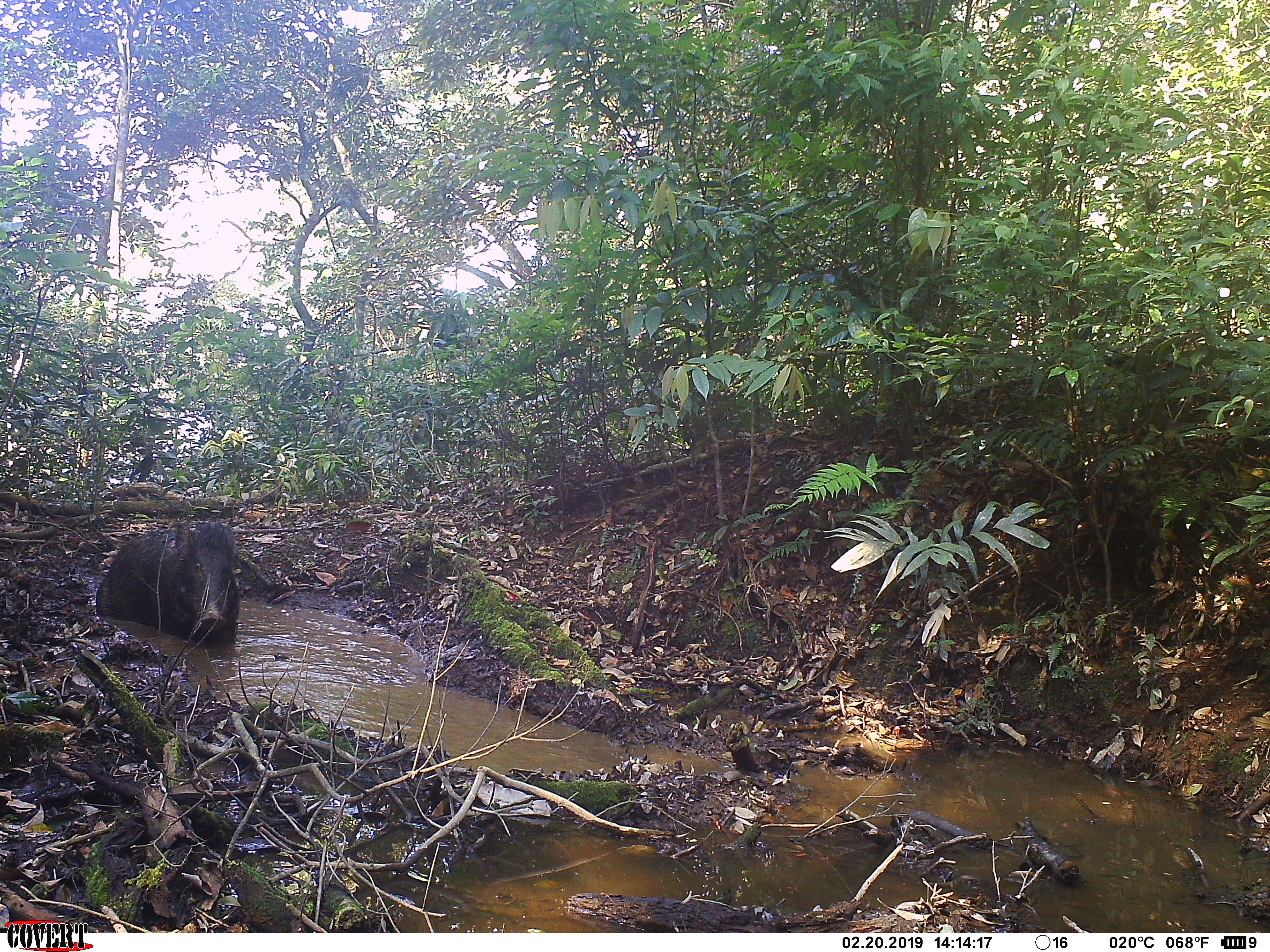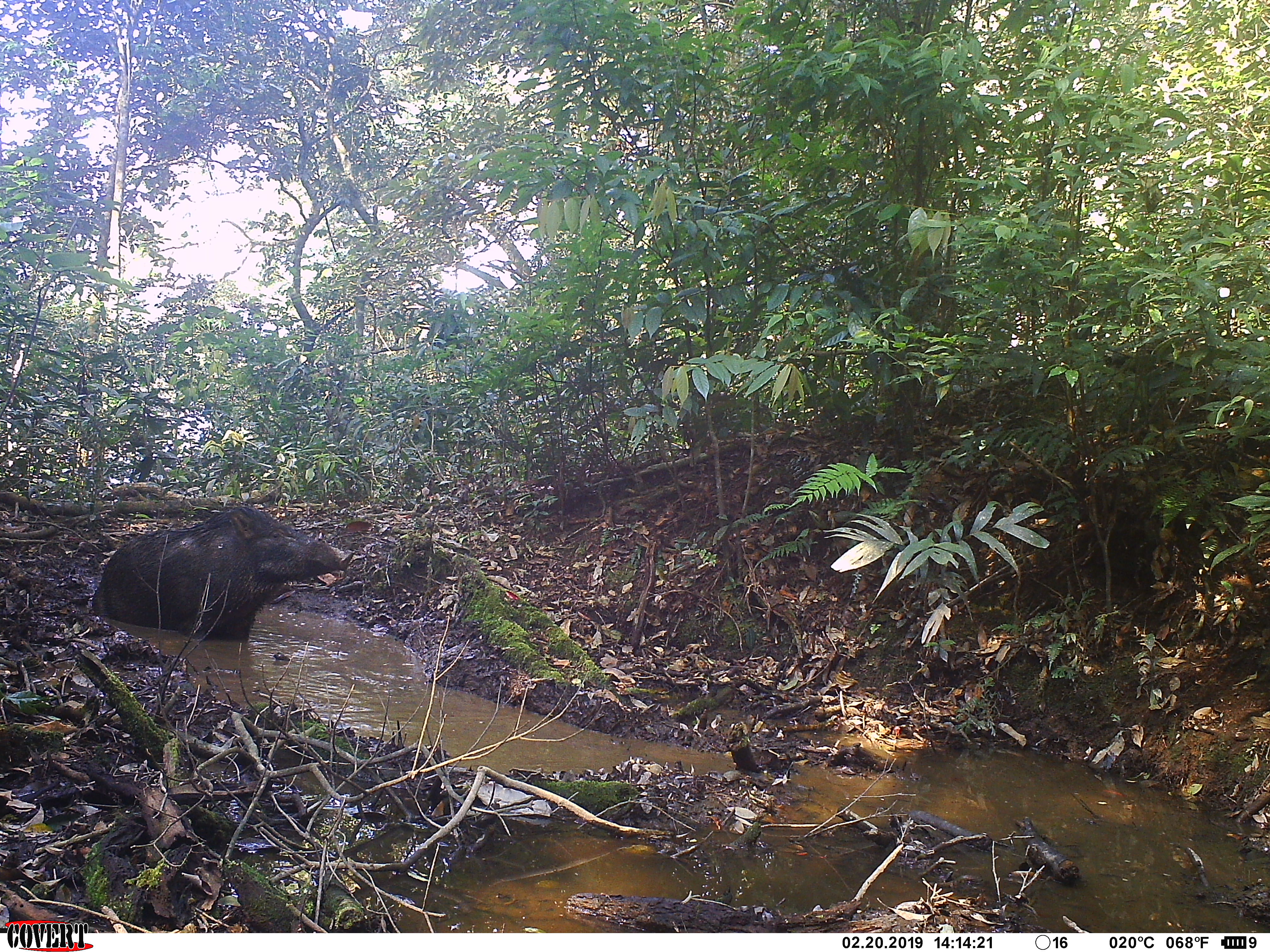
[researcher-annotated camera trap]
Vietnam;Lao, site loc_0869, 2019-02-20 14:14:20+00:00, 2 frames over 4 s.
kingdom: Animalia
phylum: Chordata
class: Mammalia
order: Artiodactyla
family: Suidae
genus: Sus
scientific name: Sus scrofa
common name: eurasian wild pig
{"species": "eurasian wild pig (Sus scrofa)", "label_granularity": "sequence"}